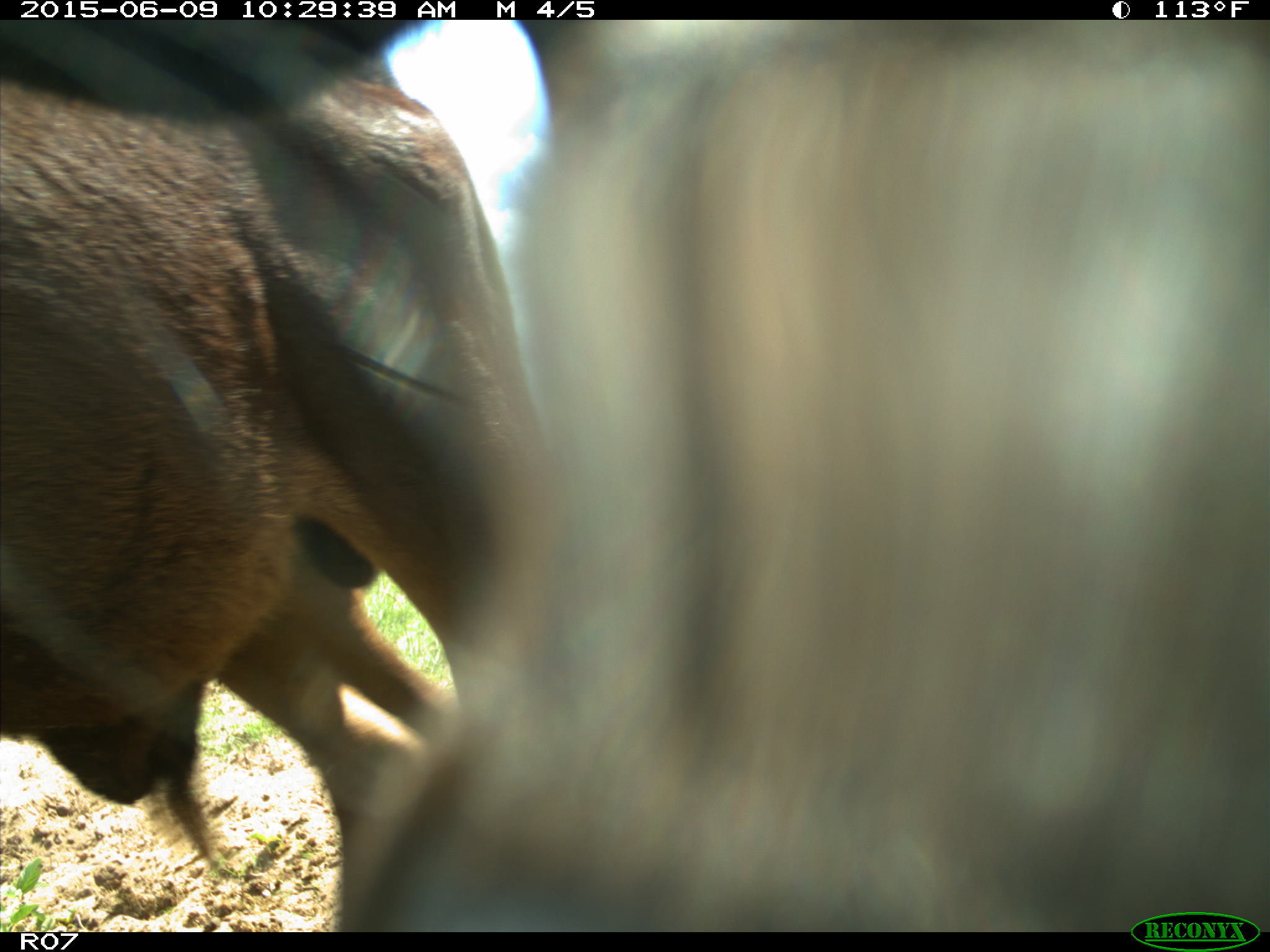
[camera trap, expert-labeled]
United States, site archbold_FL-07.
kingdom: Animalia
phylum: Chordata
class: Mammalia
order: Artiodactyla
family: Bovidae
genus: Bos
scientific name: Bos taurus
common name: domestic cow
Bos taurus (domestic cow).